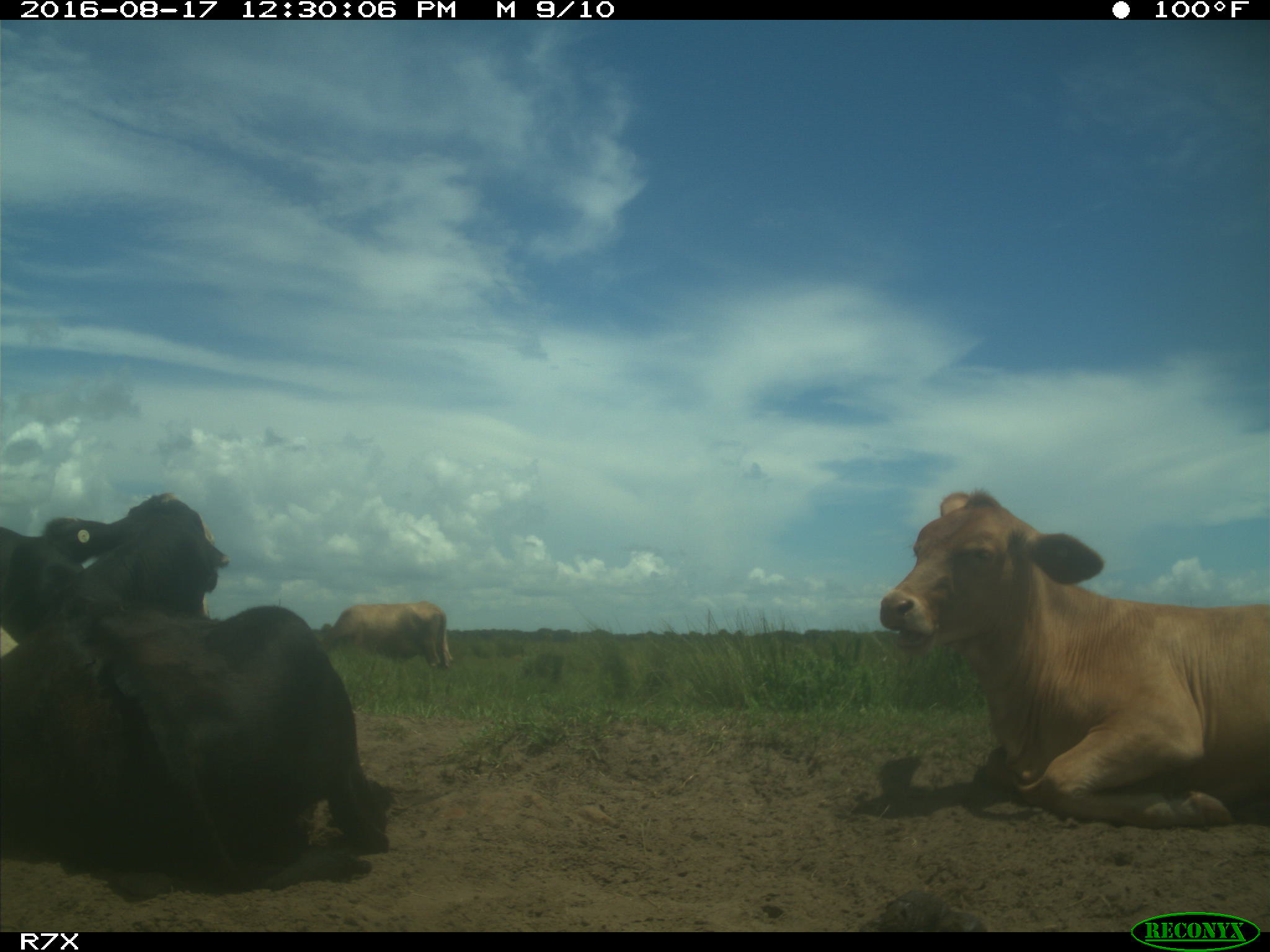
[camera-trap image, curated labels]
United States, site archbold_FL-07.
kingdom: Animalia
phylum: Chordata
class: Mammalia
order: Artiodactyla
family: Bovidae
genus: Bos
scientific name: Bos taurus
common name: domestic cow